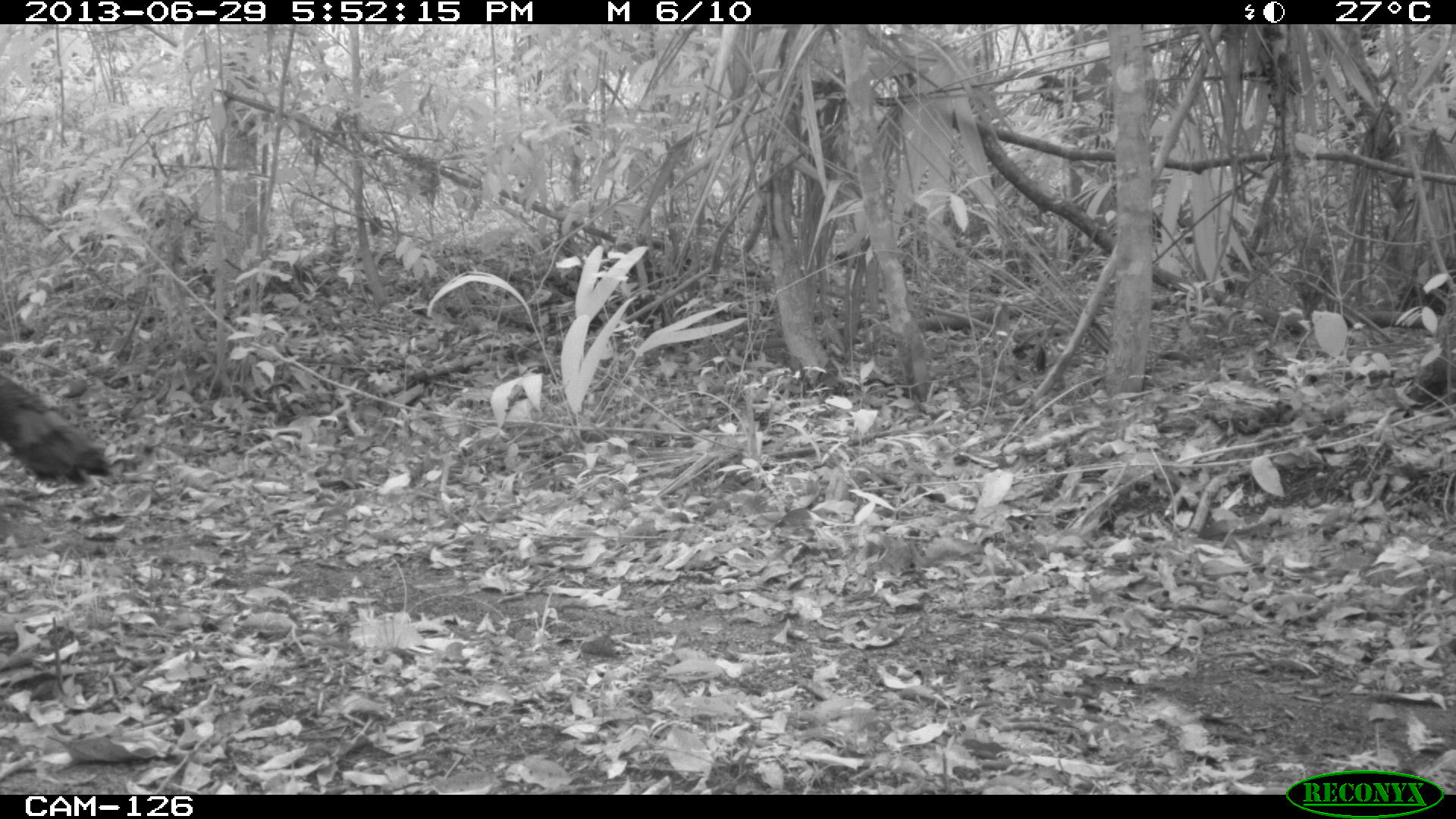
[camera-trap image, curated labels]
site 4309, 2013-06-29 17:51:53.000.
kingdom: Animalia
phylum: Chordata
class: Aves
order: Galliformes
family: Phasianidae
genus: Meleagris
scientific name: Meleagris ocellata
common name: ocellated turkey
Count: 1.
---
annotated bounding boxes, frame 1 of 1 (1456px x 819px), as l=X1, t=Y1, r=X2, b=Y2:
meleagris ocellata: l=0, t=370, r=116, b=490